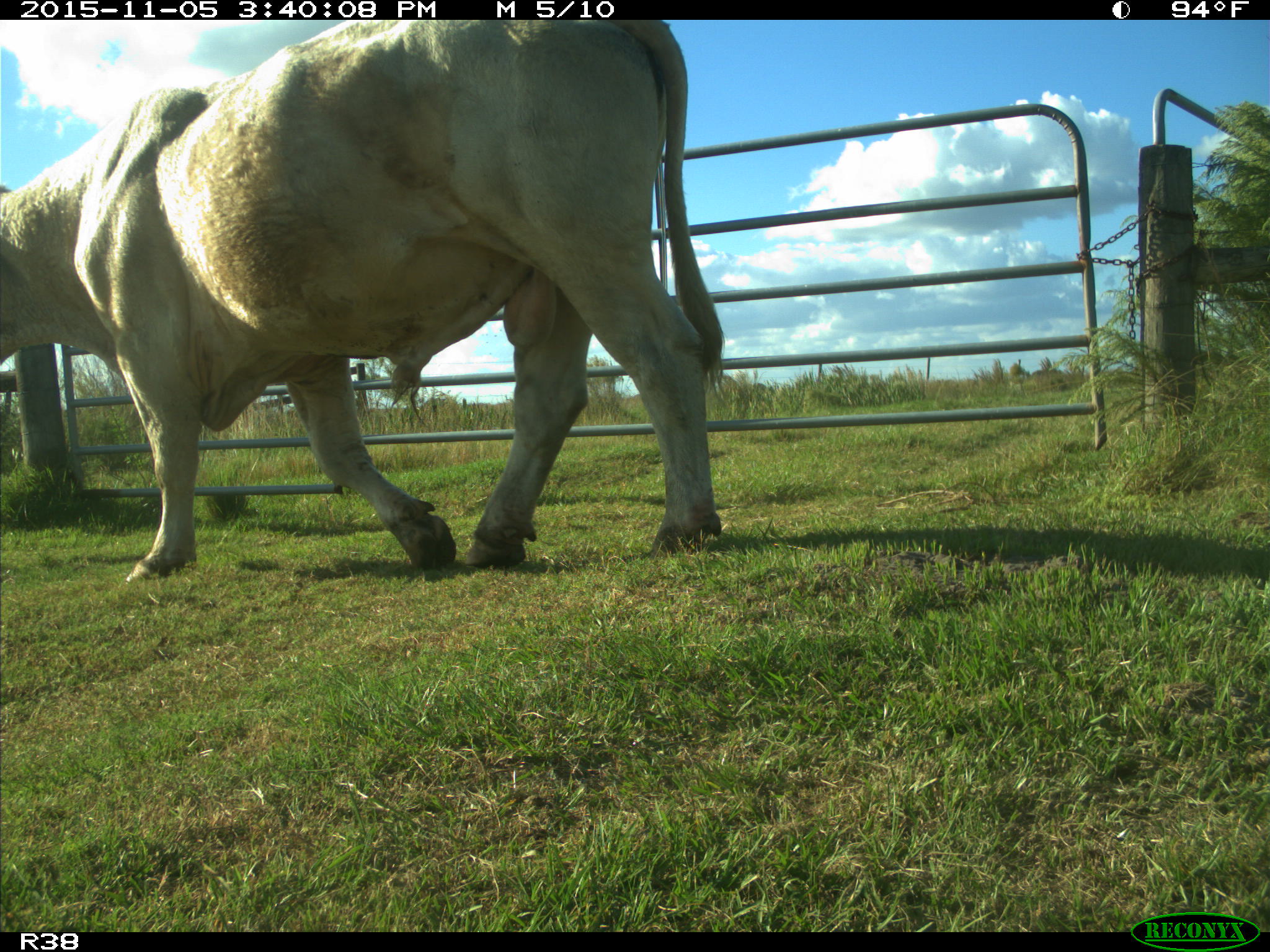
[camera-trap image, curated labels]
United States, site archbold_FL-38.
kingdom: Animalia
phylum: Chordata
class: Mammalia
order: Artiodactyla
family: Bovidae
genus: Bos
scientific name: Bos taurus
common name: domestic cow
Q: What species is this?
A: Bos taurus (domestic cow).